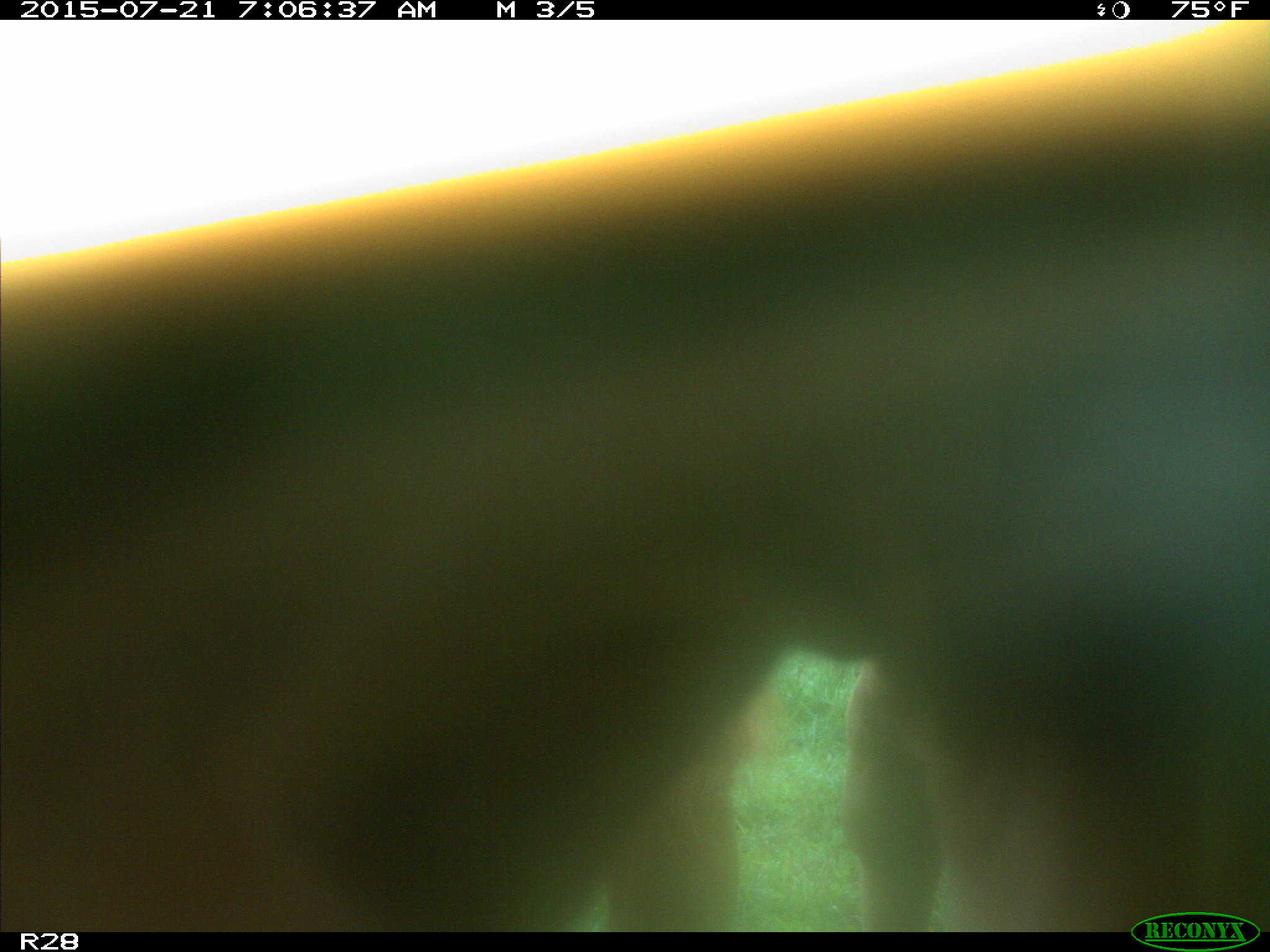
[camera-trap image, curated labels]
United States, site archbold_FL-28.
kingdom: Animalia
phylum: Chordata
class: Mammalia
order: Artiodactyla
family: Bovidae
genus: Bos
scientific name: Bos taurus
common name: domestic cow